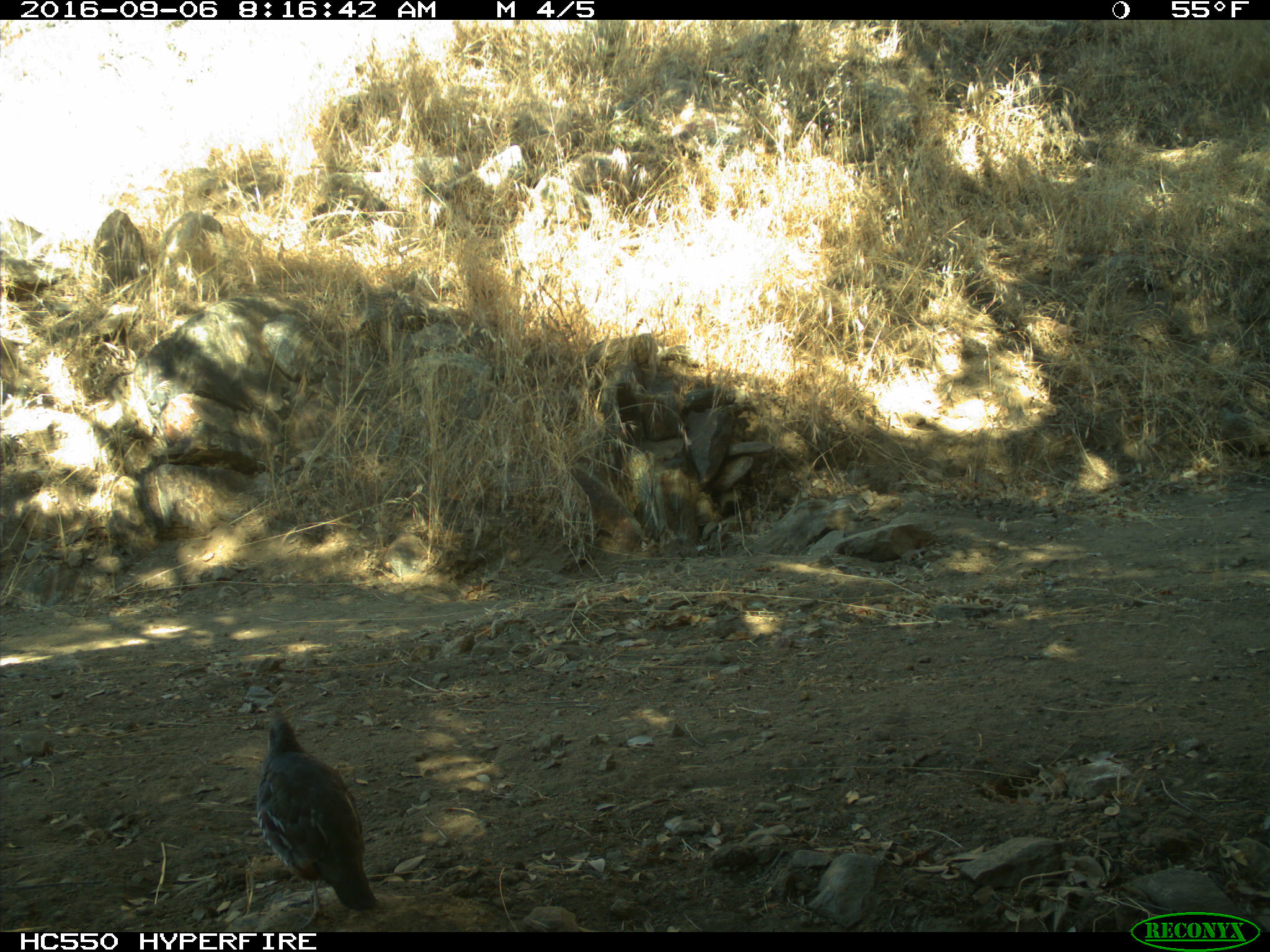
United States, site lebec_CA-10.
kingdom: Animalia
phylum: Chordata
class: Aves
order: Galliformes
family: Odontophoridae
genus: Callipepla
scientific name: Callipepla californica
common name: california quail